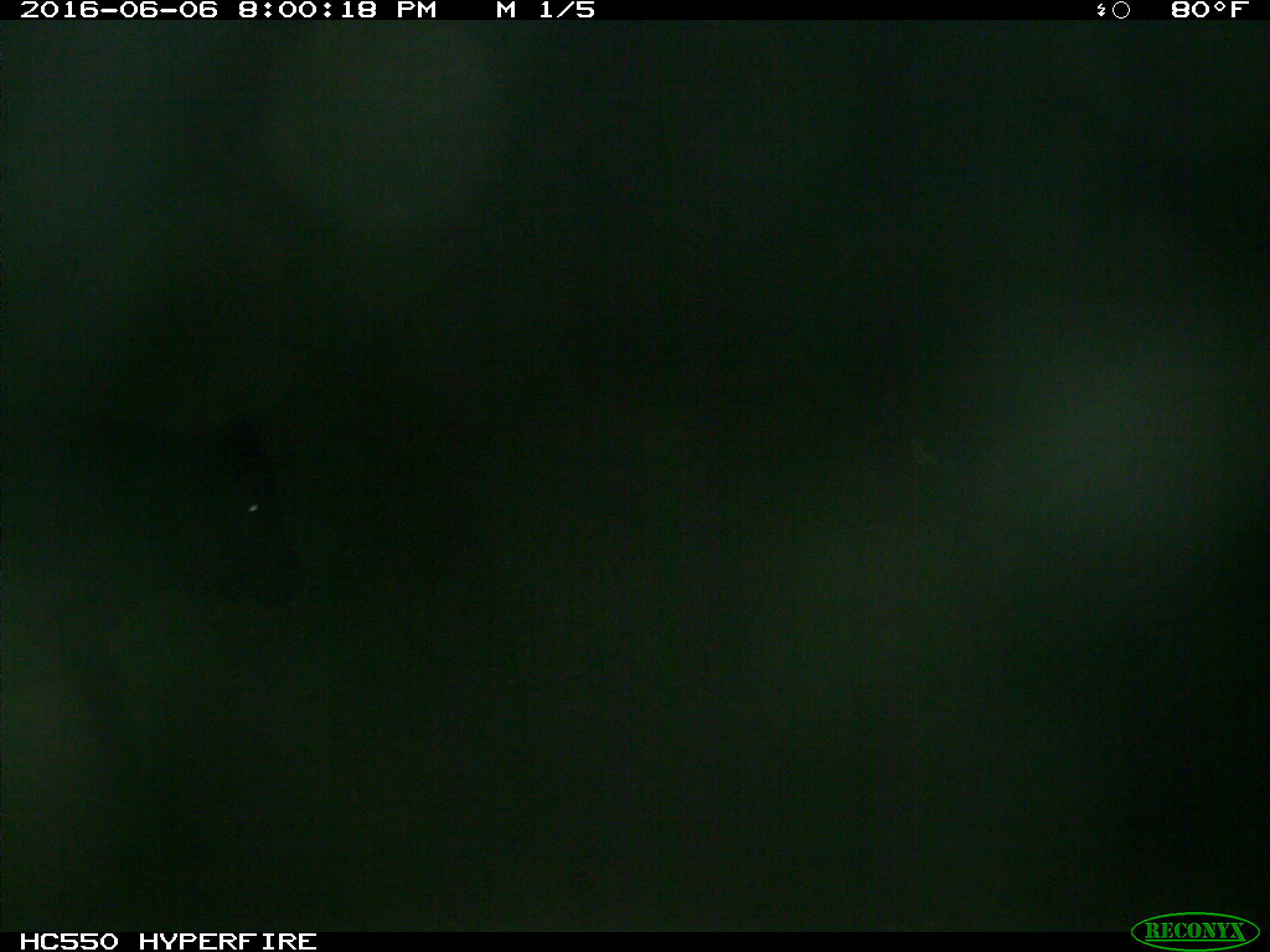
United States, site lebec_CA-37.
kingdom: Animalia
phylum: Chordata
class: Mammalia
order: Artiodactyla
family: Bovidae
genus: Bos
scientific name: Bos taurus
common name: domestic cow